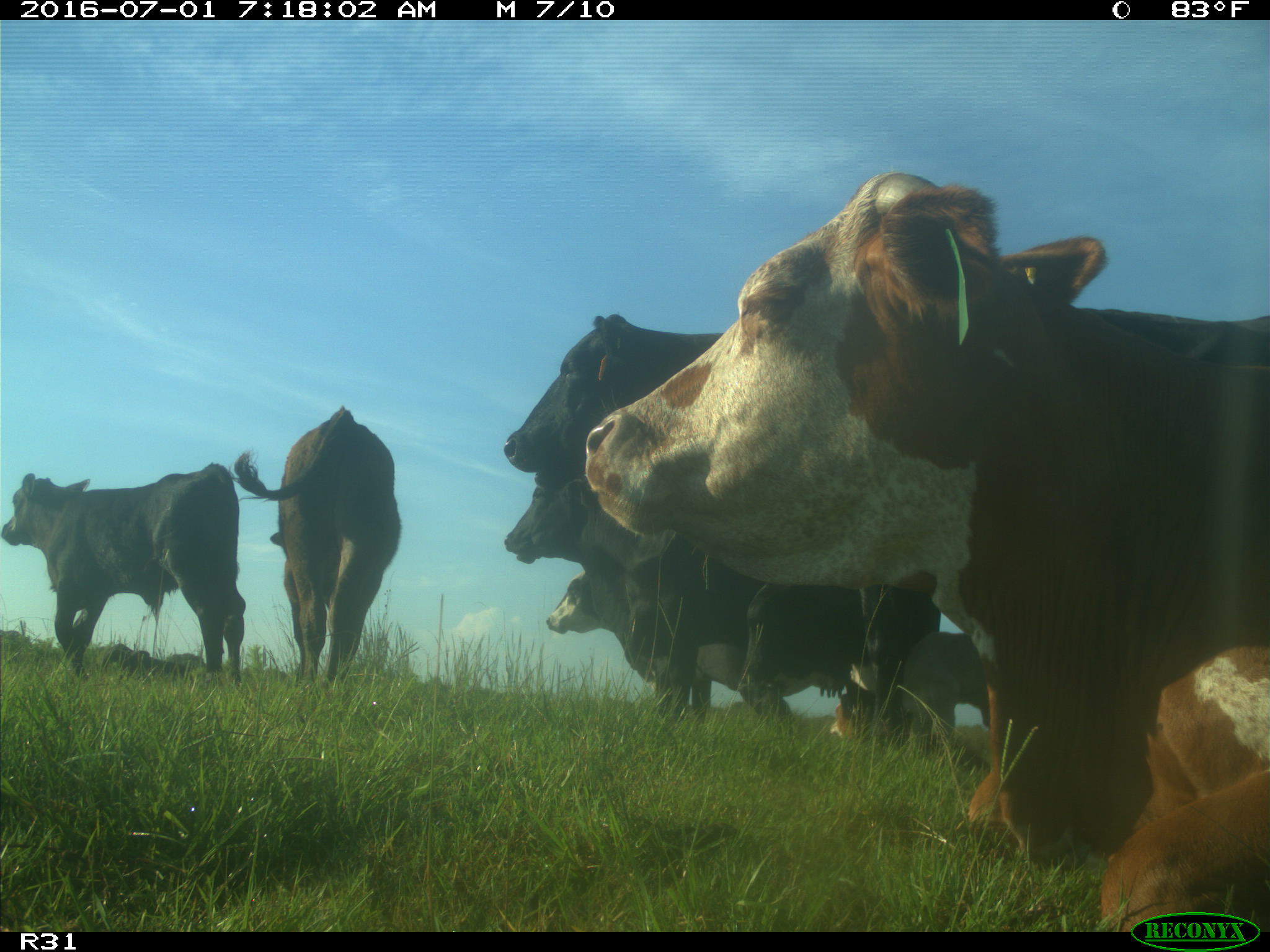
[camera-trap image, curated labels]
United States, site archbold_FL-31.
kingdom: Animalia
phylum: Chordata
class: Mammalia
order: Artiodactyla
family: Bovidae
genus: Bos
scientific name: Bos taurus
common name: domestic cow